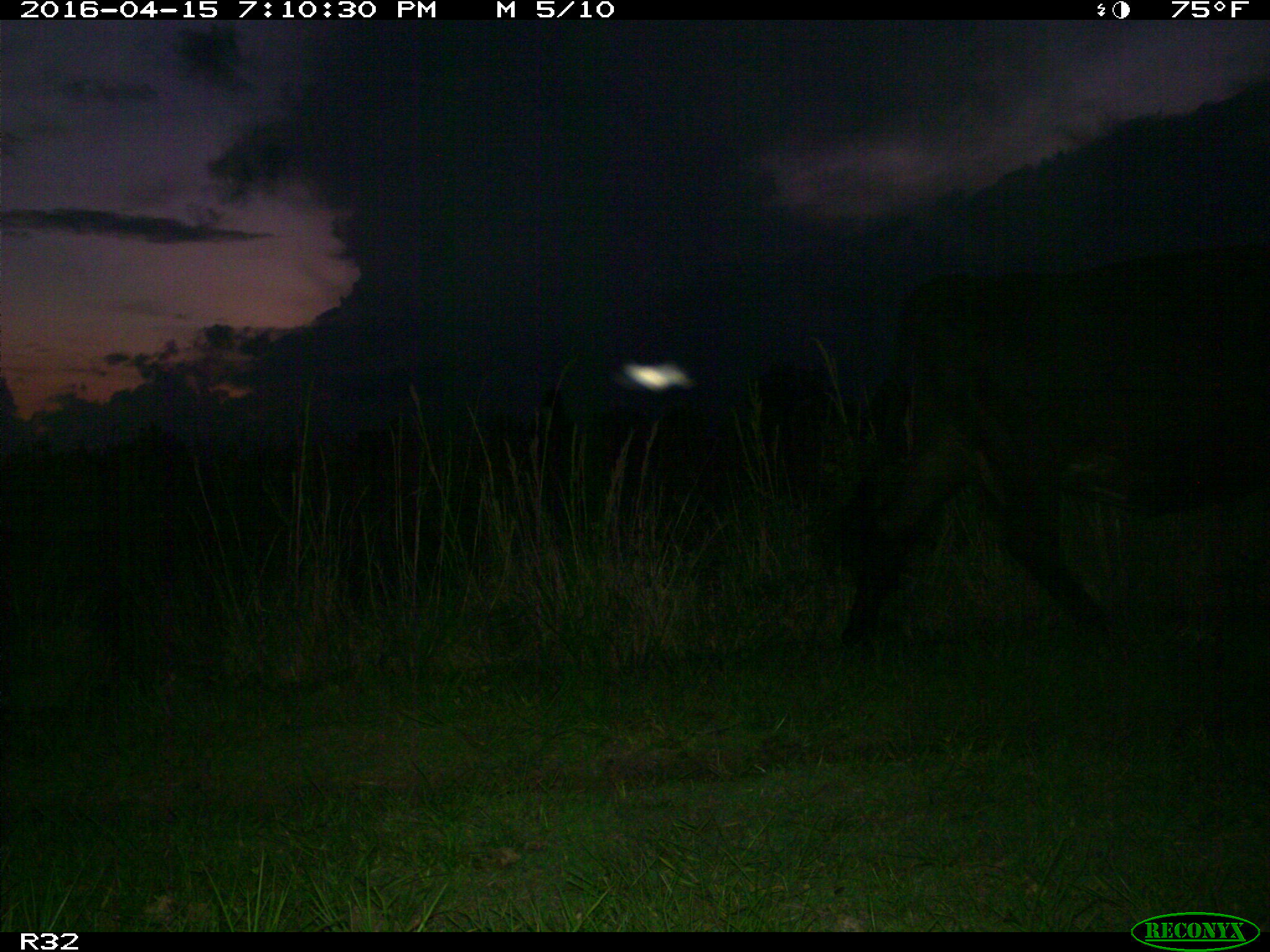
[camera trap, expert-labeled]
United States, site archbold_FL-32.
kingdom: Animalia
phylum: Chordata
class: Mammalia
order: Artiodactyla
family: Bovidae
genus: Bos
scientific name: Bos taurus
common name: domestic cow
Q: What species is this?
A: Bos taurus (domestic cow).